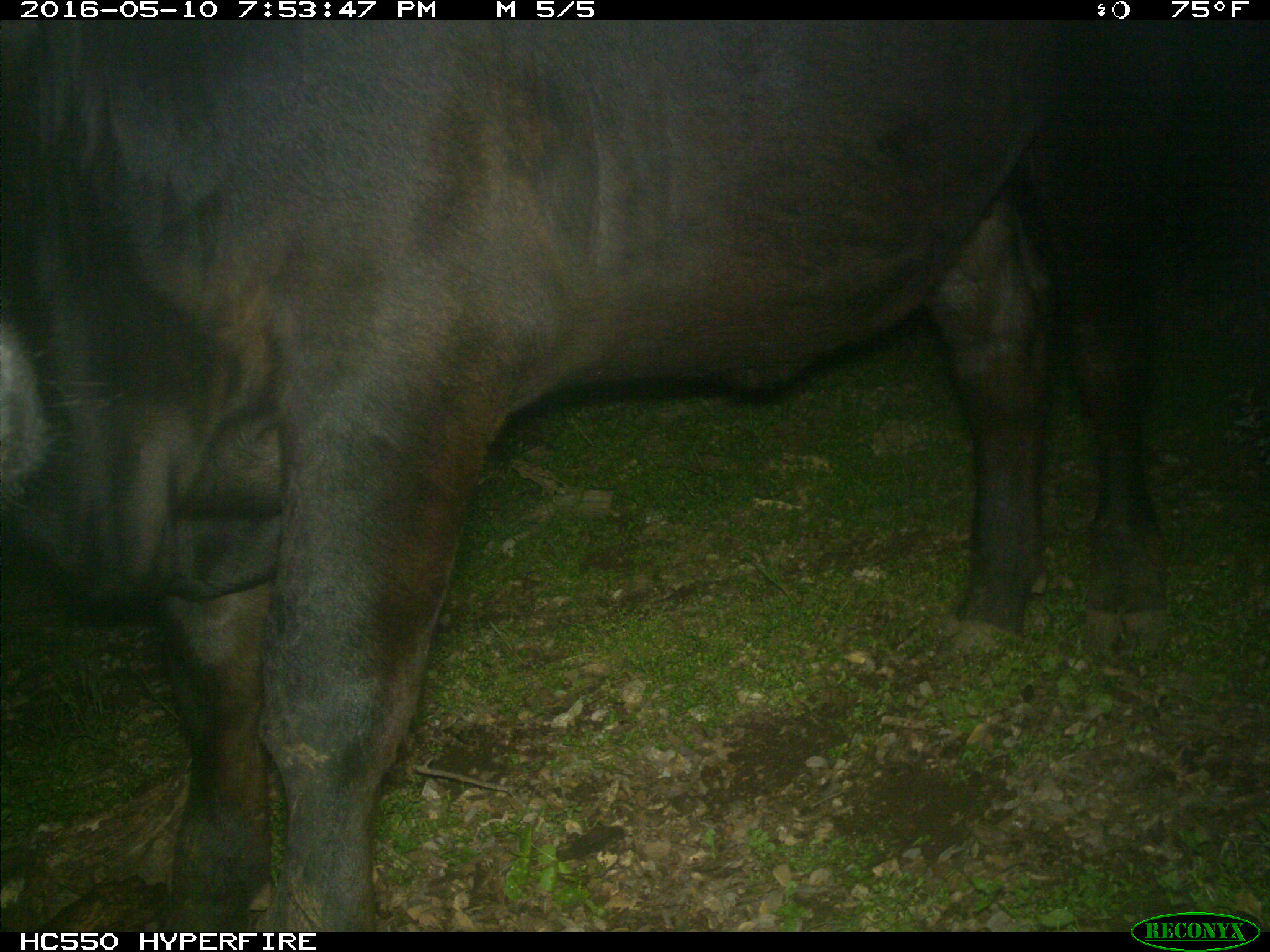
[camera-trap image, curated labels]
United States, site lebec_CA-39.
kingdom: Animalia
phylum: Chordata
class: Mammalia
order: Artiodactyla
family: Bovidae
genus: Bos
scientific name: Bos taurus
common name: domestic cow